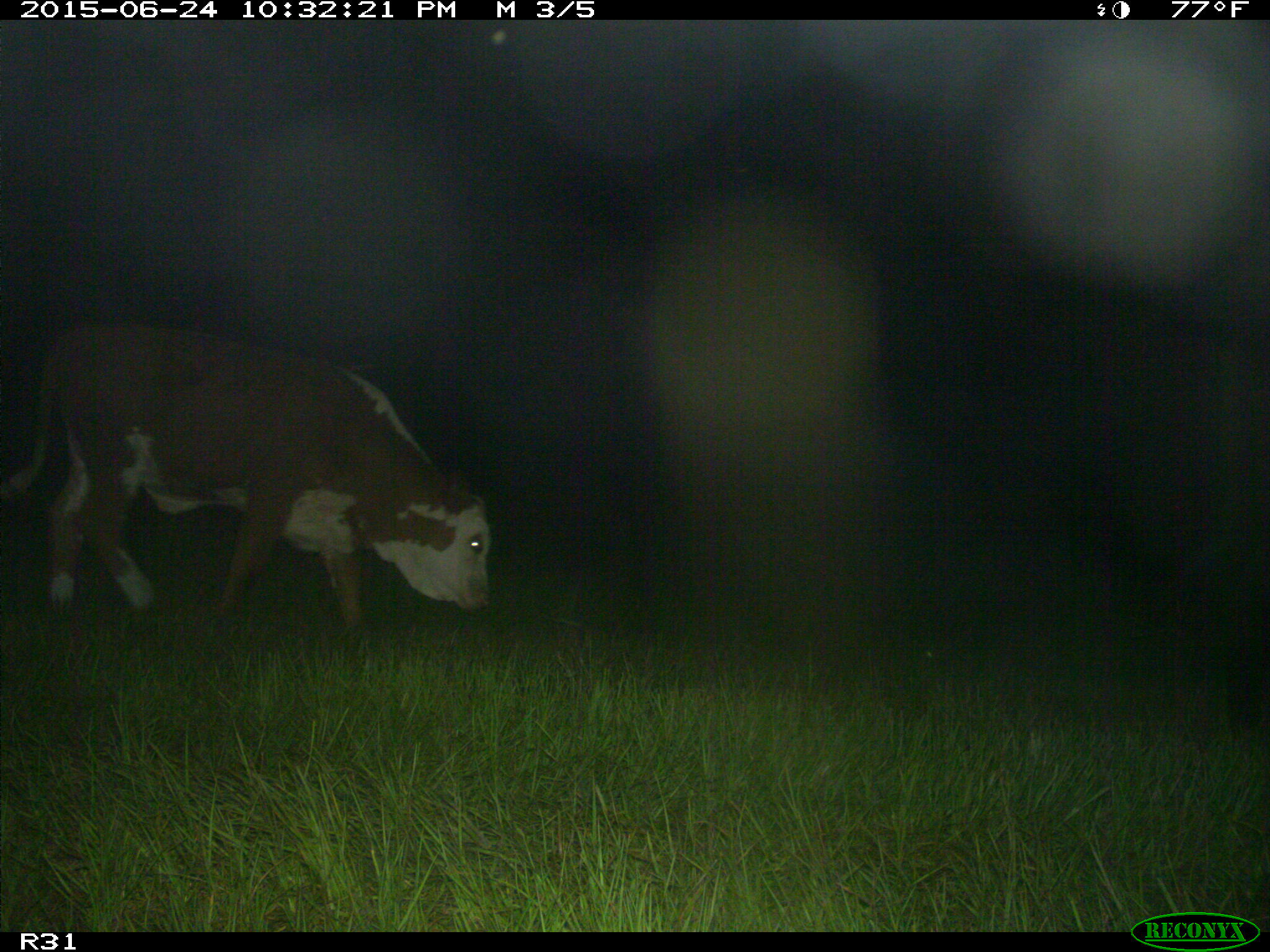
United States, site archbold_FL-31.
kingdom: Animalia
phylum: Chordata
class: Mammalia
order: Artiodactyla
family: Bovidae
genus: Bos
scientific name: Bos taurus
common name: domestic cow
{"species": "Bos taurus (domestic cow)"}